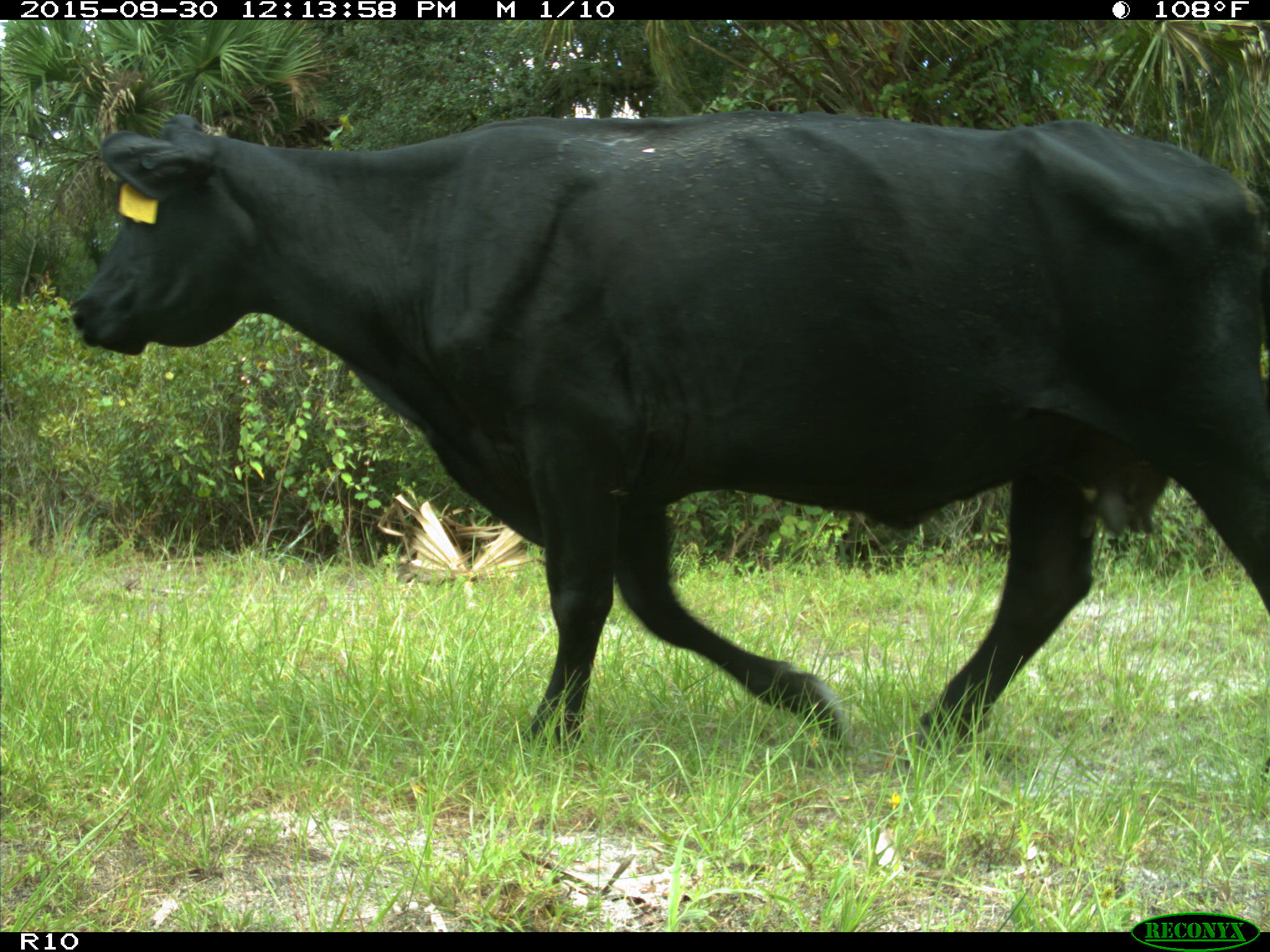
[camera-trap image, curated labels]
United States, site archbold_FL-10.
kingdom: Animalia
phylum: Chordata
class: Mammalia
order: Artiodactyla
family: Bovidae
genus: Bos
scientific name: Bos taurus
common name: domestic cow